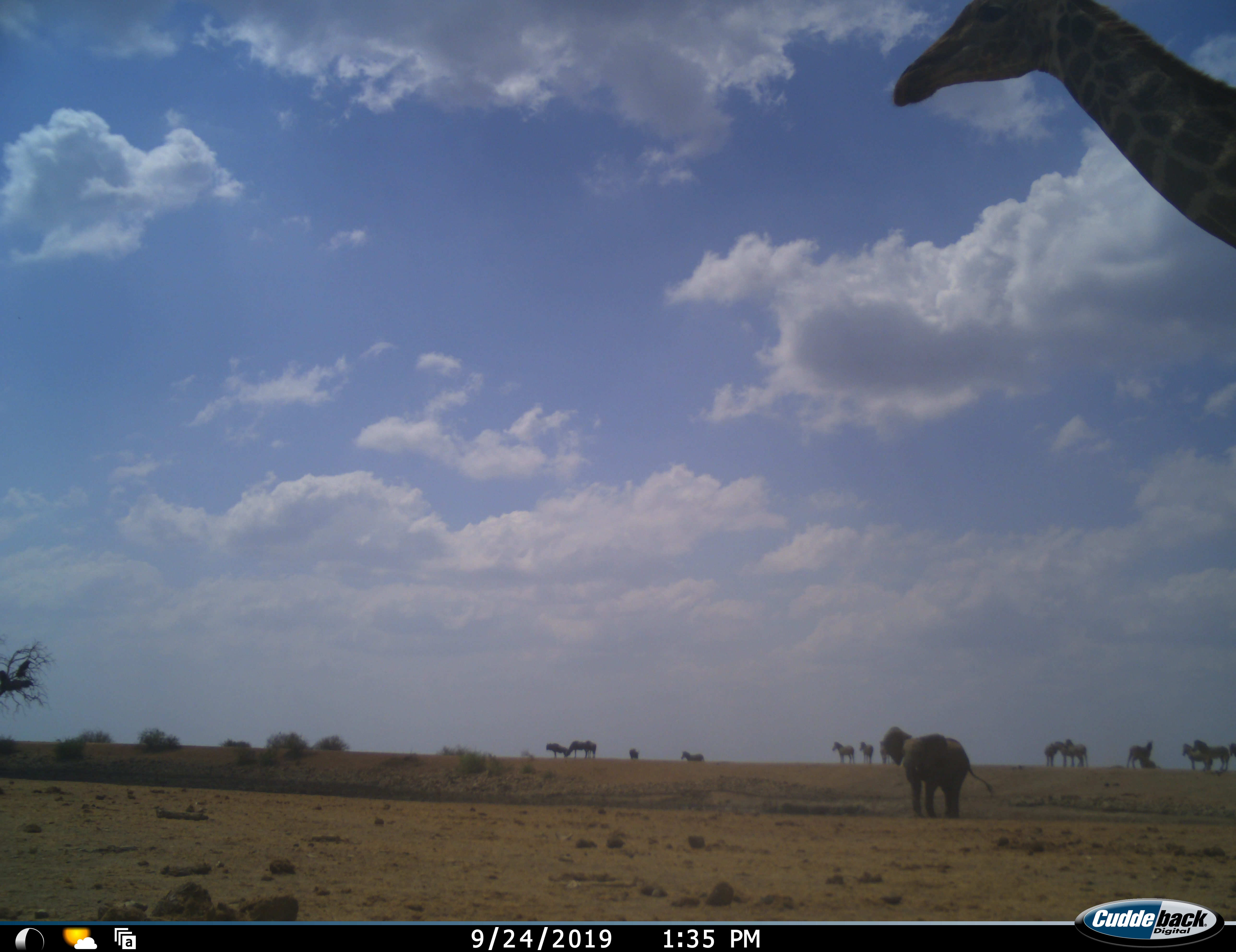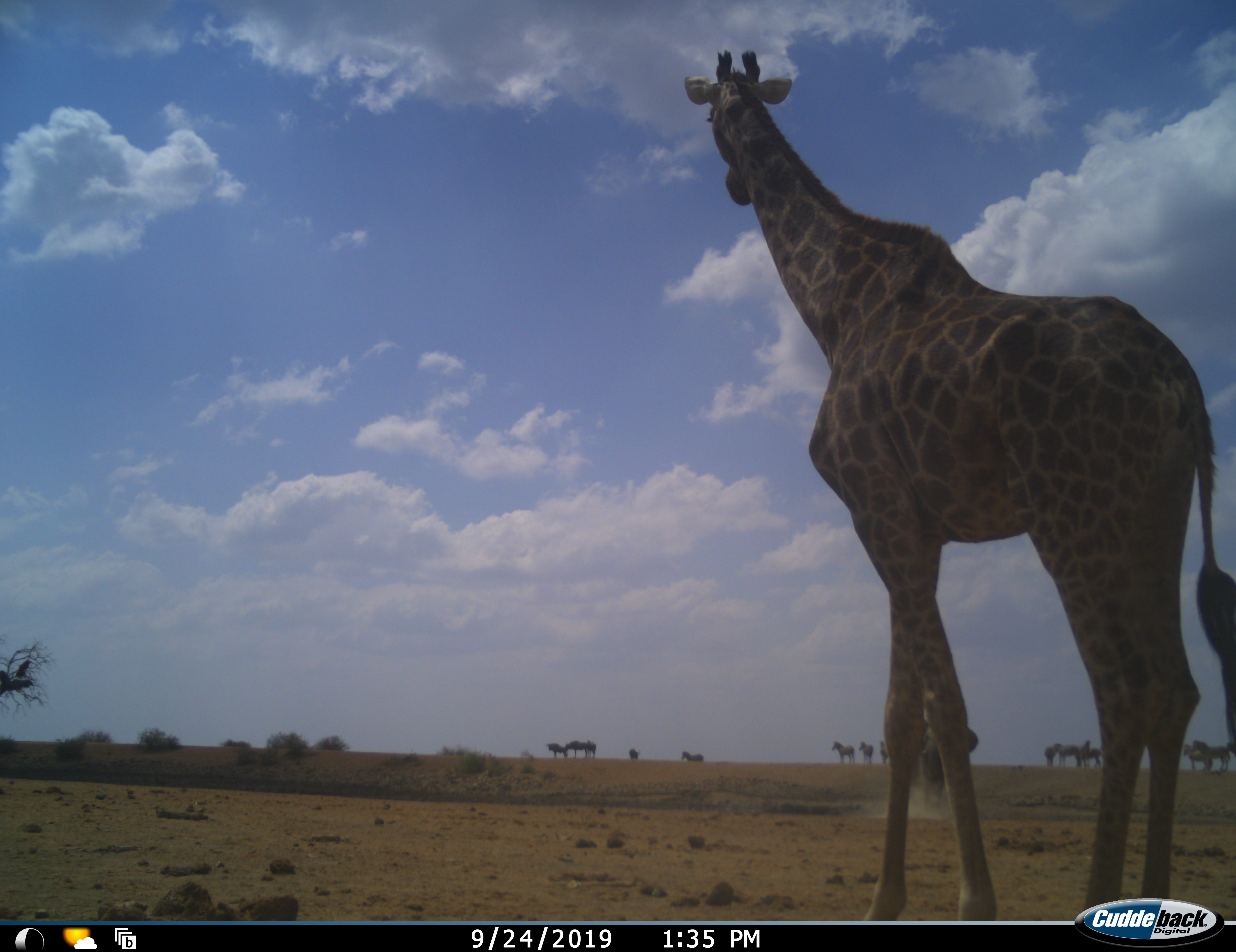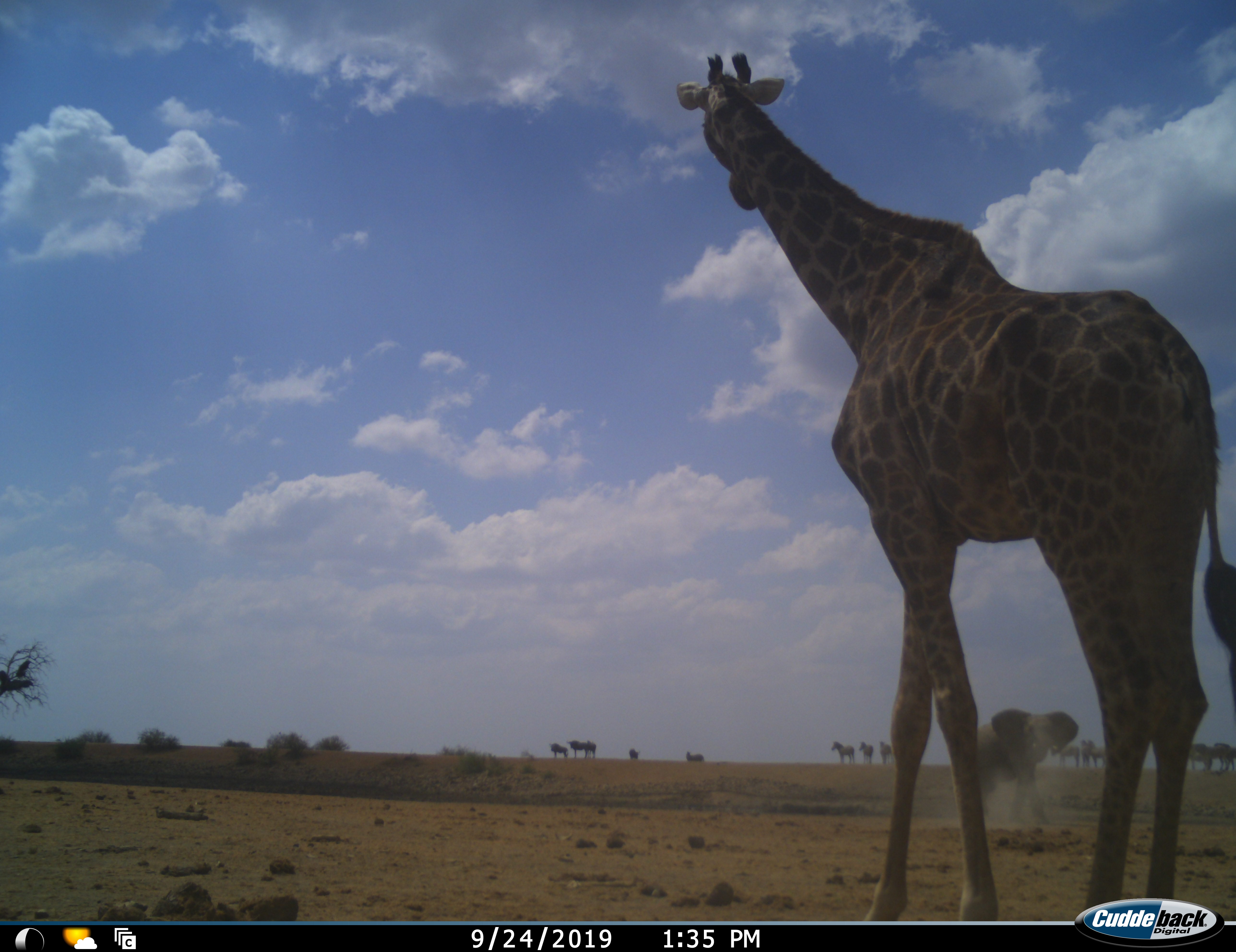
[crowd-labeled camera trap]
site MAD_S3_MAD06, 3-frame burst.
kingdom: Animalia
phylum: Chordata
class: Mammalia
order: Proboscidea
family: Elephantidae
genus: Loxodonta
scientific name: Loxodonta africana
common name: african bush elephant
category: elephant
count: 1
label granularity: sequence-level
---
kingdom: Animalia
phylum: Chordata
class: Mammalia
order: Artiodactyla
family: Giraffidae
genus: Giraffa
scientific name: Giraffa camelopardalis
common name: giraffe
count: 1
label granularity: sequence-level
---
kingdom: Animalia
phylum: Chordata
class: Mammalia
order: Perissodactyla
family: Equidae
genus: Equus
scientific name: Equus quagga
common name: plains zebra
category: zebraplains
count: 11-50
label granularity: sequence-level